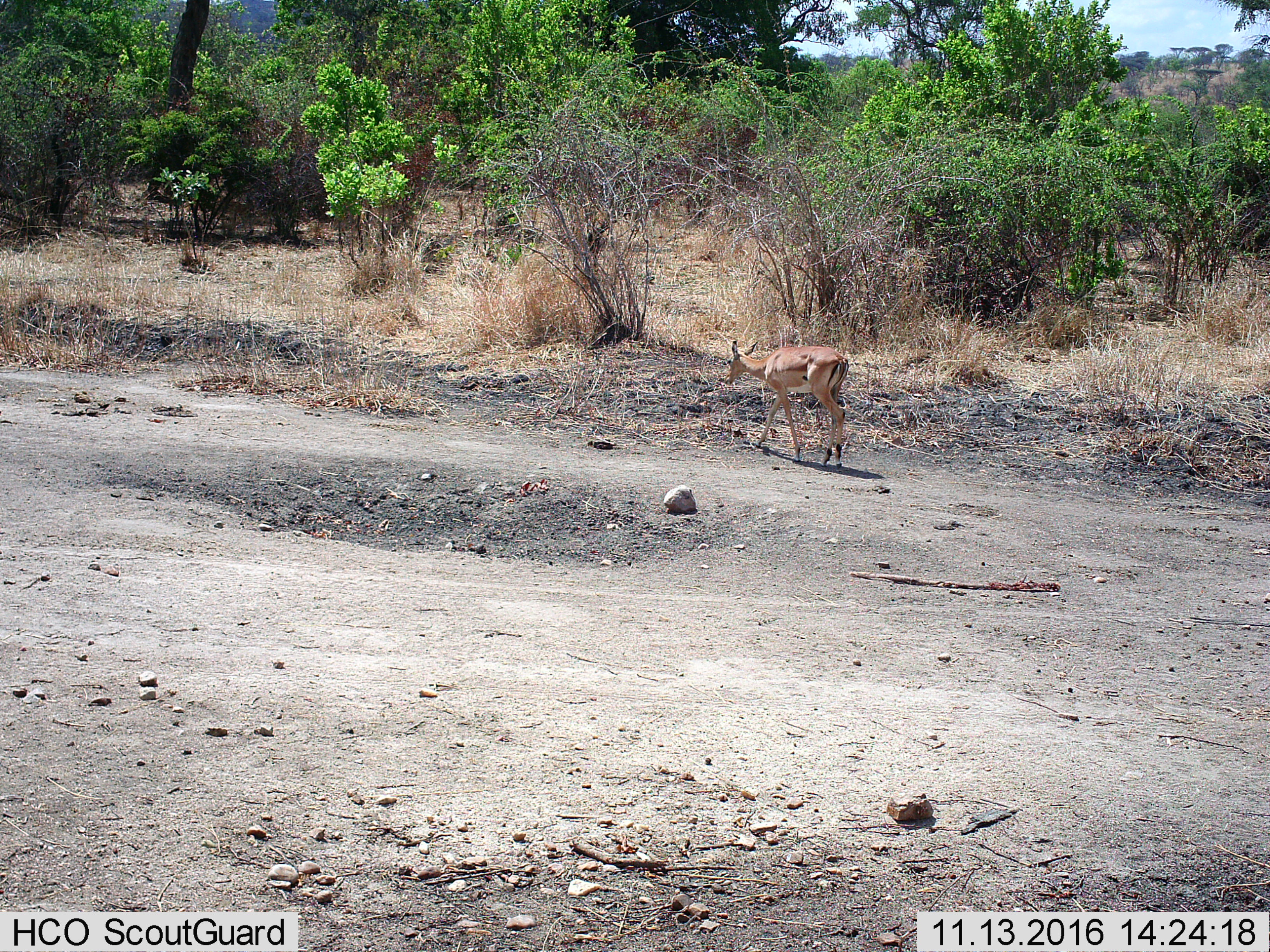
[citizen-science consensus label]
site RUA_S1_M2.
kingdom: Animalia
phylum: Chordata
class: Mammalia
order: Artiodactyla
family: Bovidae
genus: Aepyceros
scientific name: Aepyceros melampus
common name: impala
Impala (Aepyceros melampus), count 1. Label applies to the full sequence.